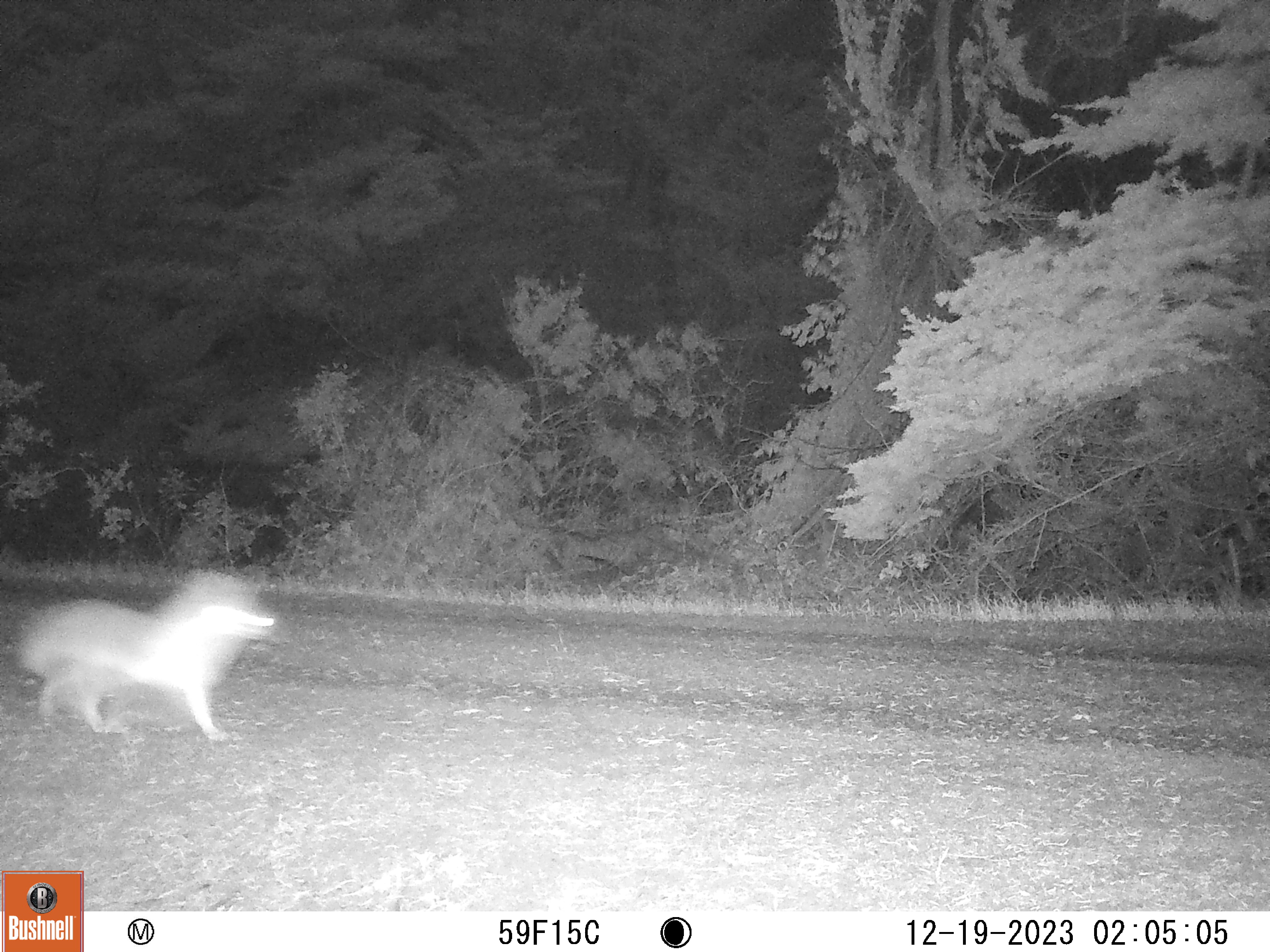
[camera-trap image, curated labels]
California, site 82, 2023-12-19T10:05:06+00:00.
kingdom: Animalia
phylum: Chordata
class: Mammalia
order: Carnivora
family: Canidae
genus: Urocyon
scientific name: Urocyon cinereoargenteus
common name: gray fox